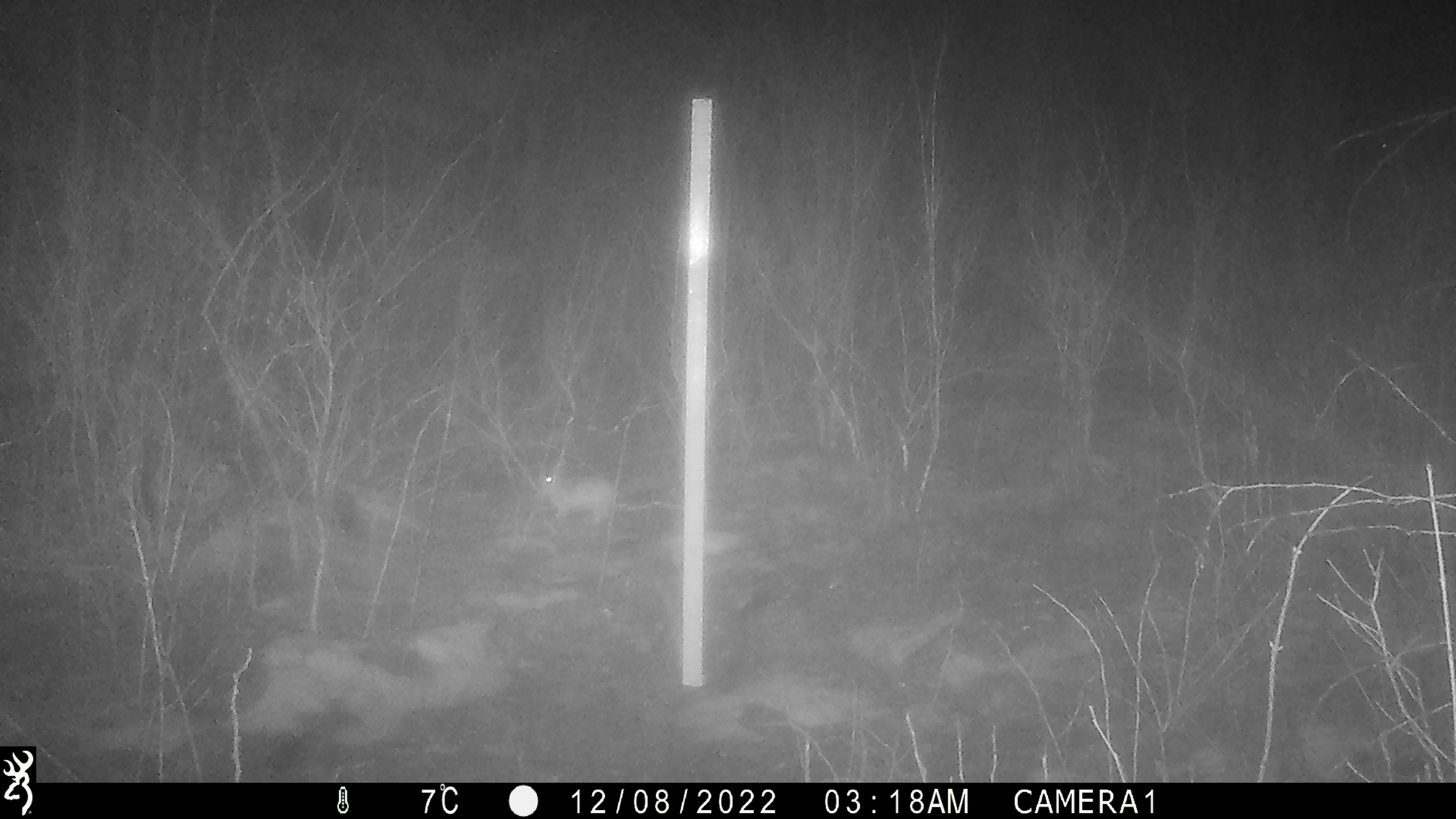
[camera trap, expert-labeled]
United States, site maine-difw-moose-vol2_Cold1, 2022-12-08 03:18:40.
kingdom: Animalia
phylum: Chordata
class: Mammalia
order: Lagomorpha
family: Leporidae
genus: Lepus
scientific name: Lepus americanus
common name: snowshoe hare